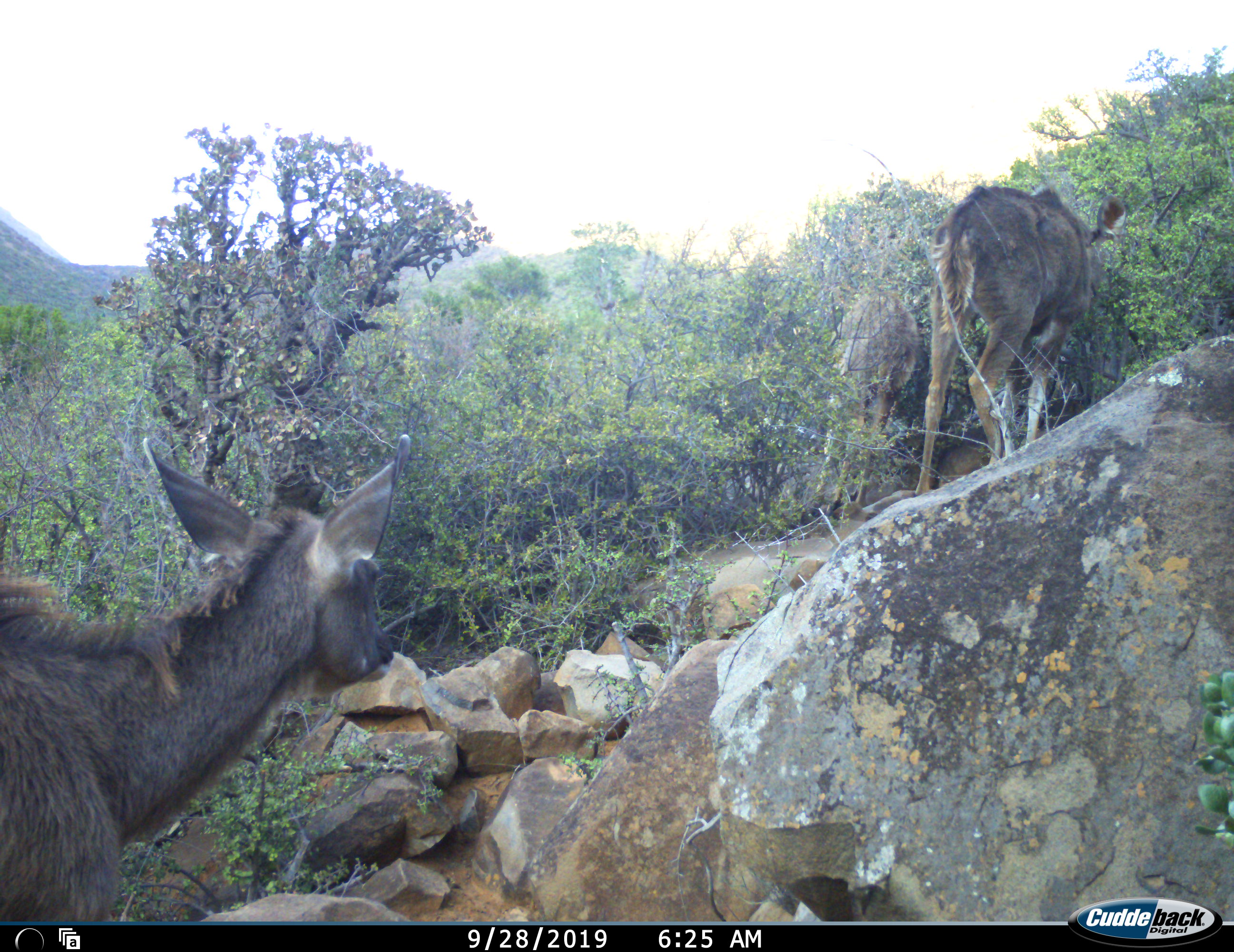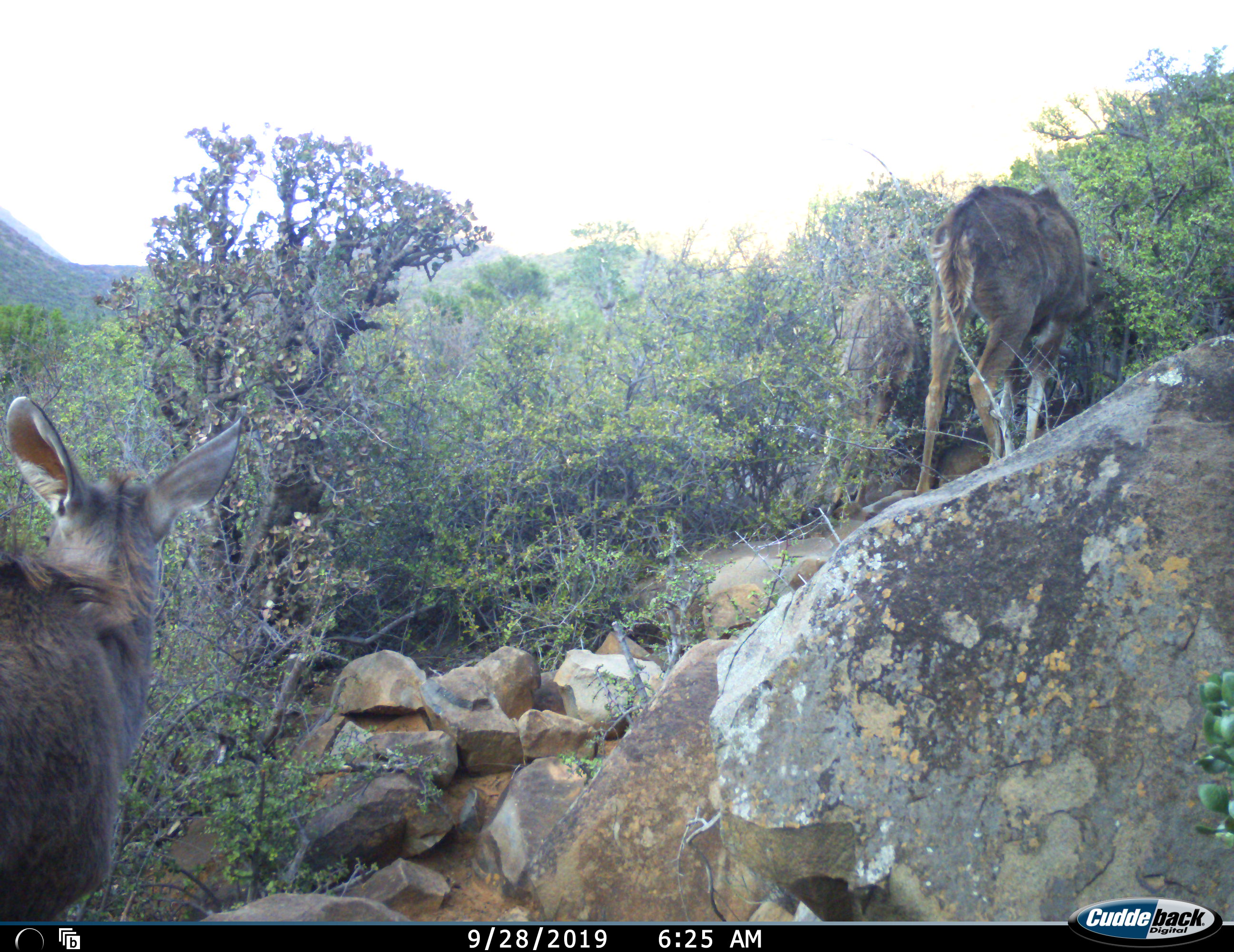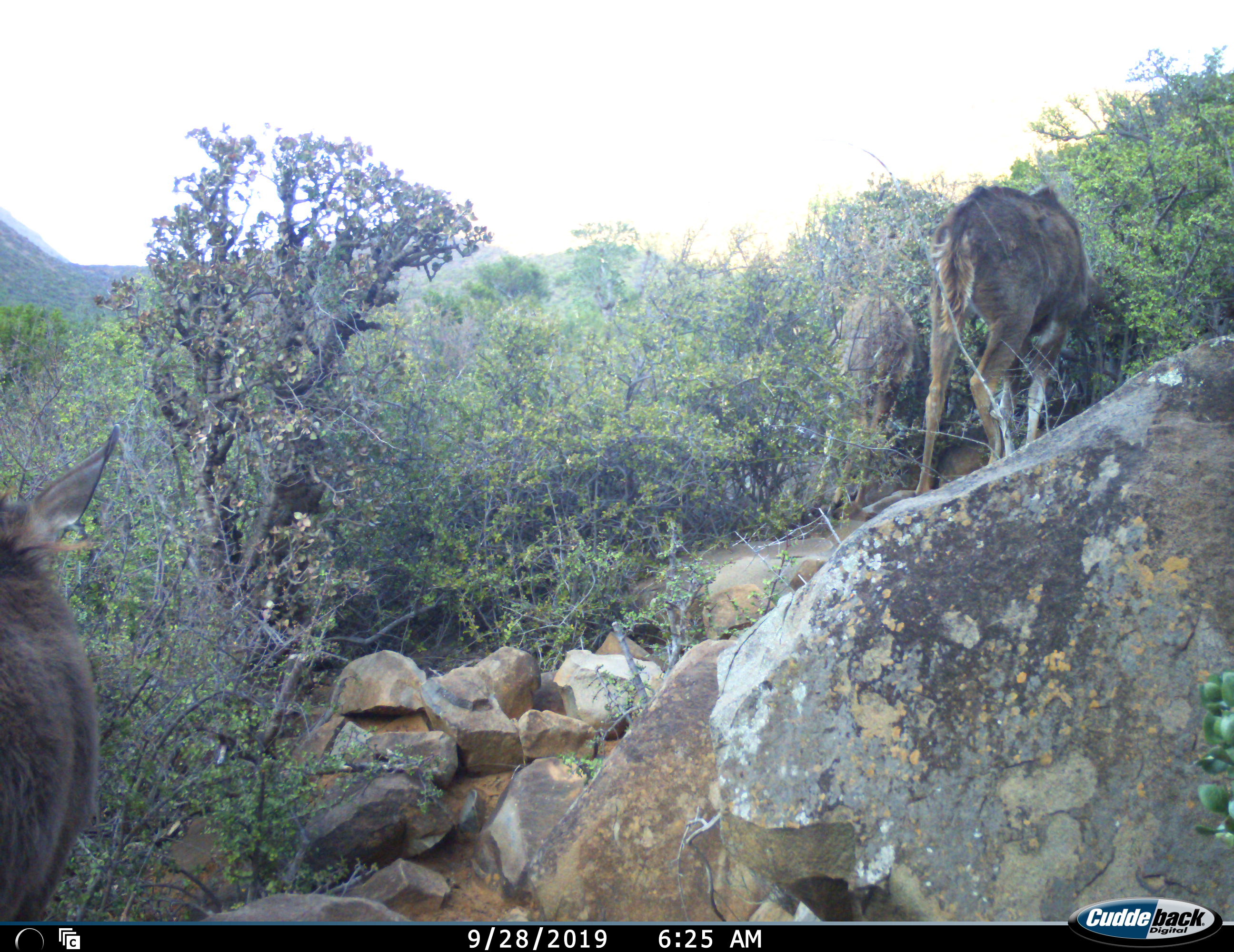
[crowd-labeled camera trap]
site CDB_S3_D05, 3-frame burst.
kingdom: Animalia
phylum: Chordata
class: Mammalia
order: Artiodactyla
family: Bovidae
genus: Tragelaphus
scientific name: Tragelaphus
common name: kudu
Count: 3.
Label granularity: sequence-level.